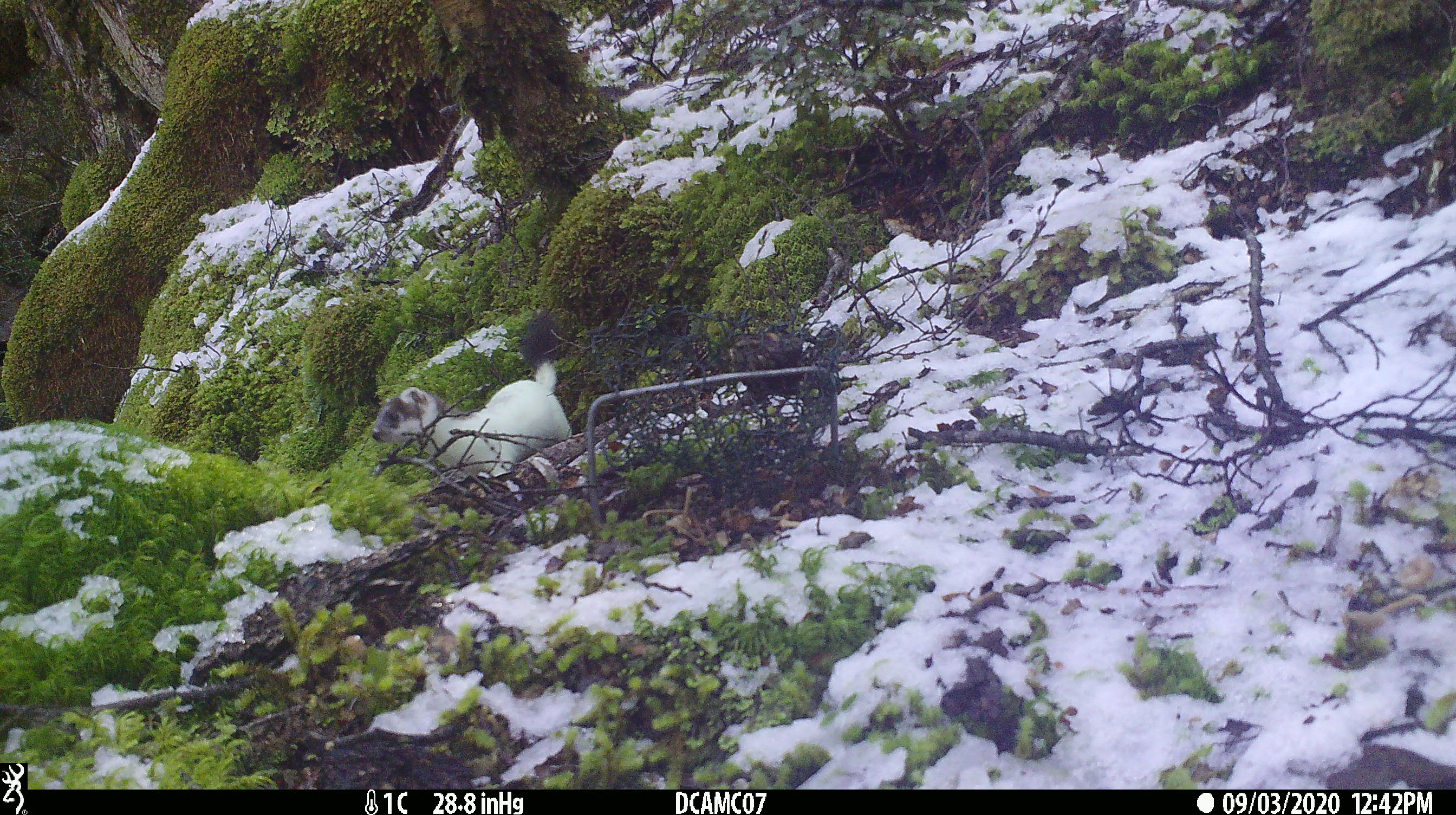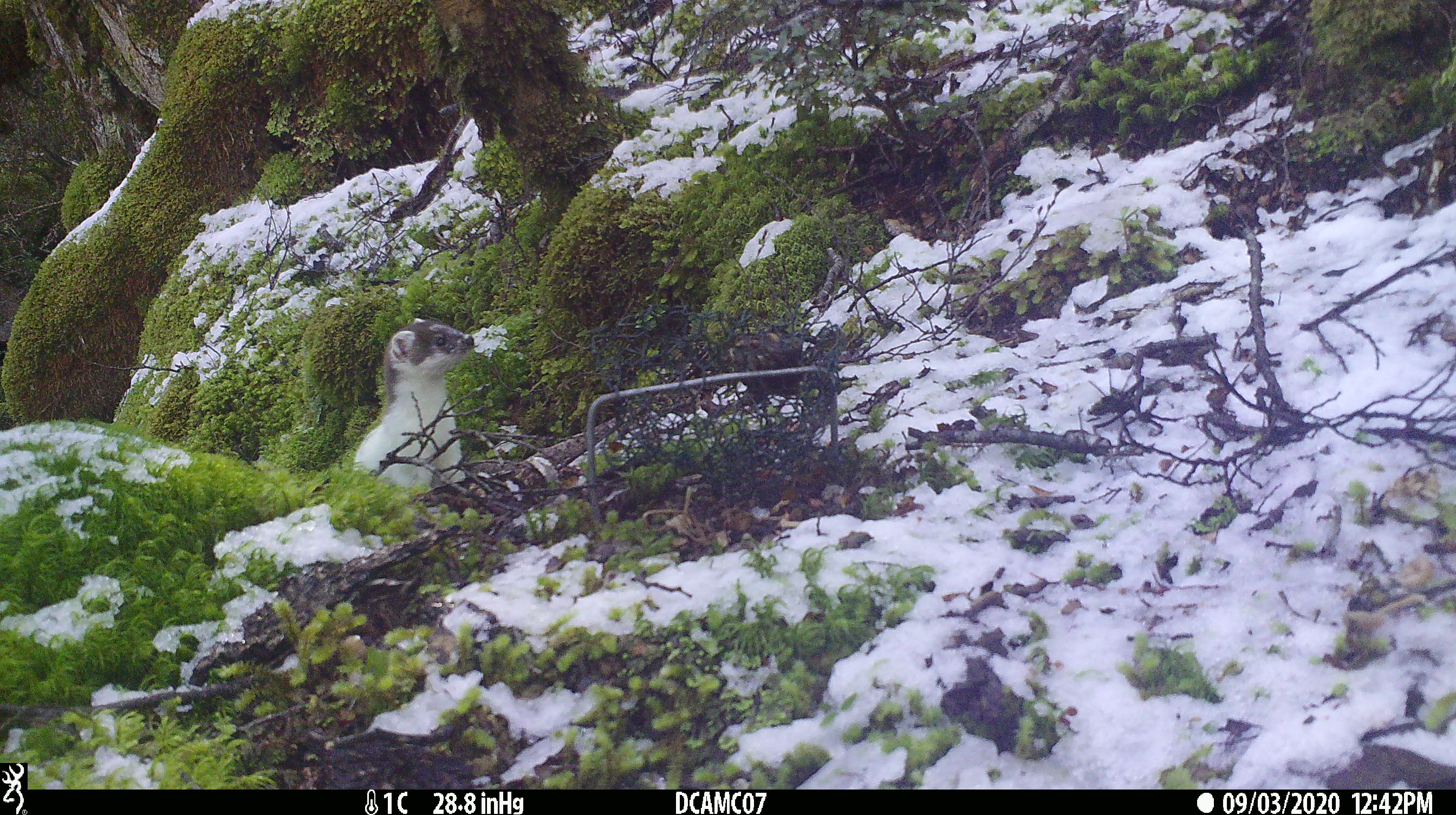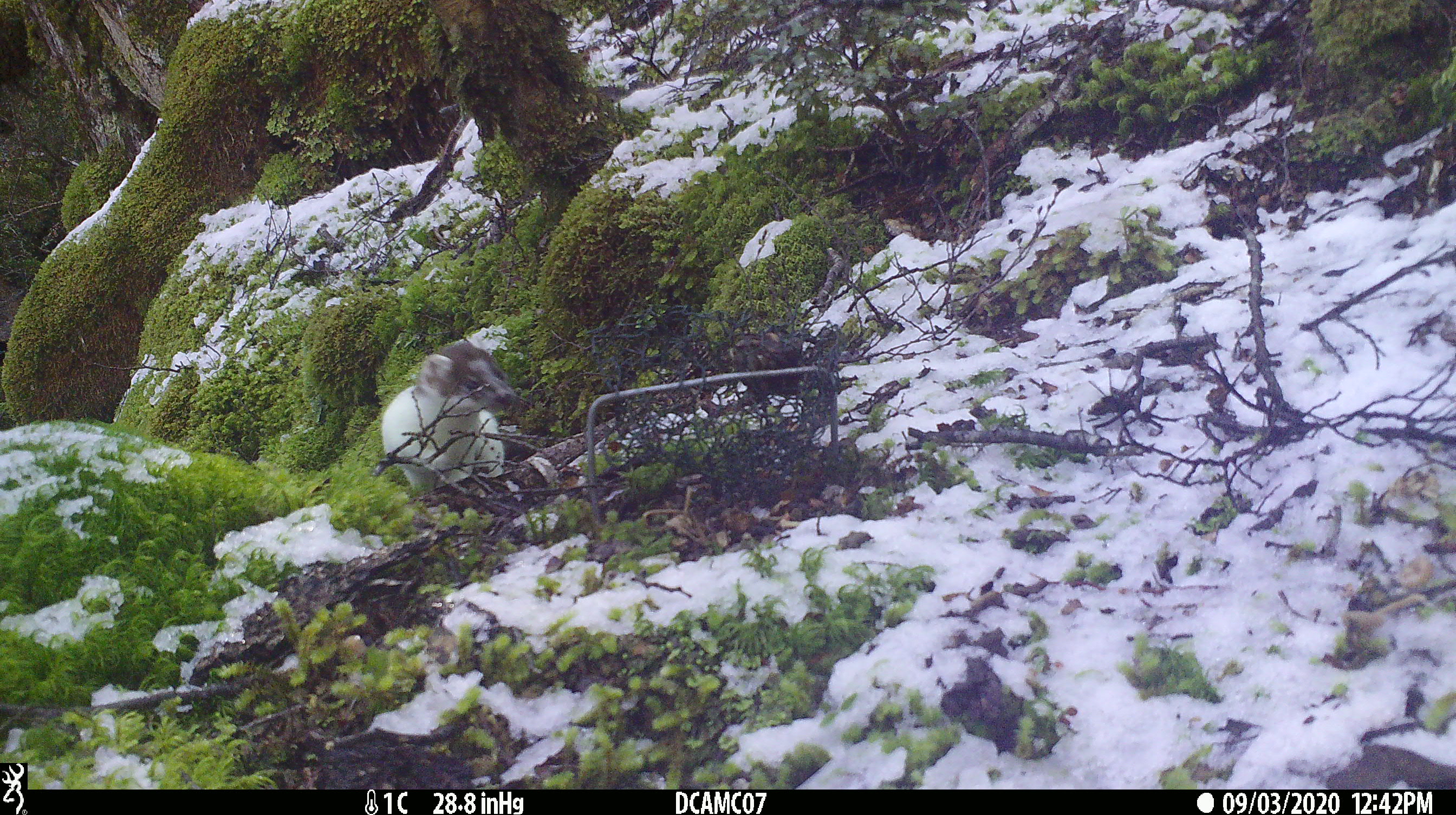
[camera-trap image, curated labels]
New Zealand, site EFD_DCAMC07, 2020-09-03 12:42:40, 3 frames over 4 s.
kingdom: Animalia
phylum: Chordata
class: Mammalia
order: Carnivora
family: Mustelidae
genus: Mustela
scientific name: Mustela erminea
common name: stoat